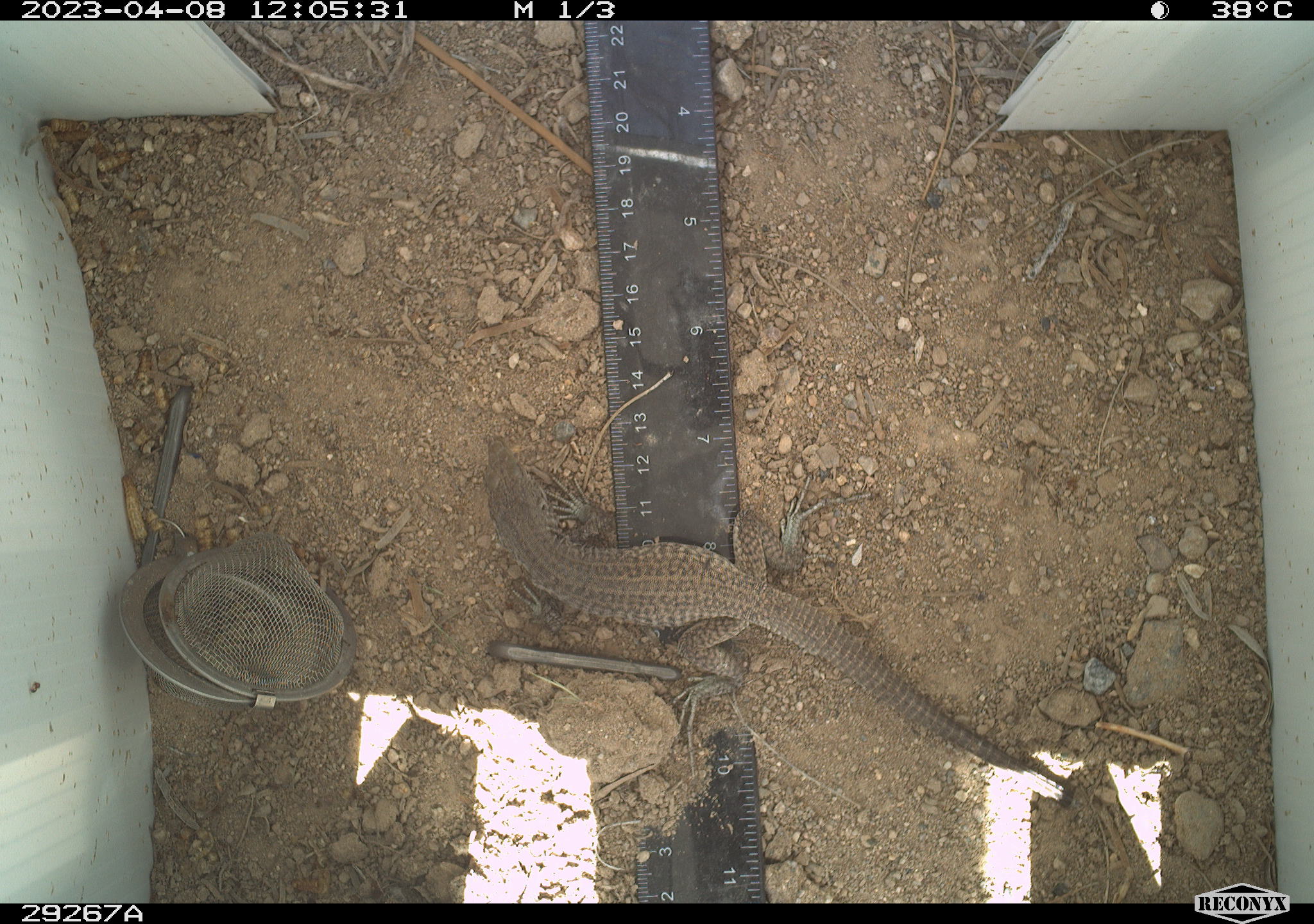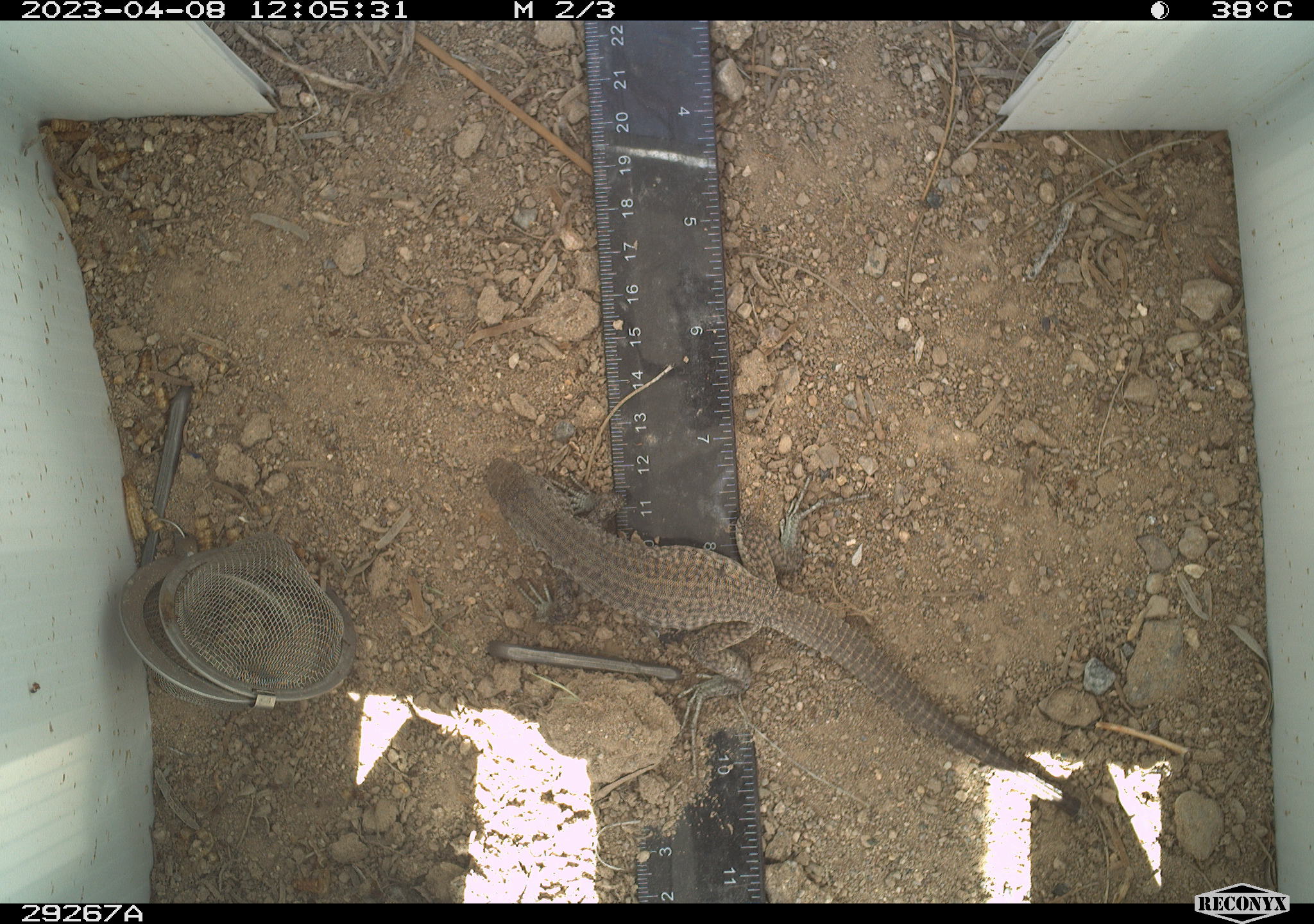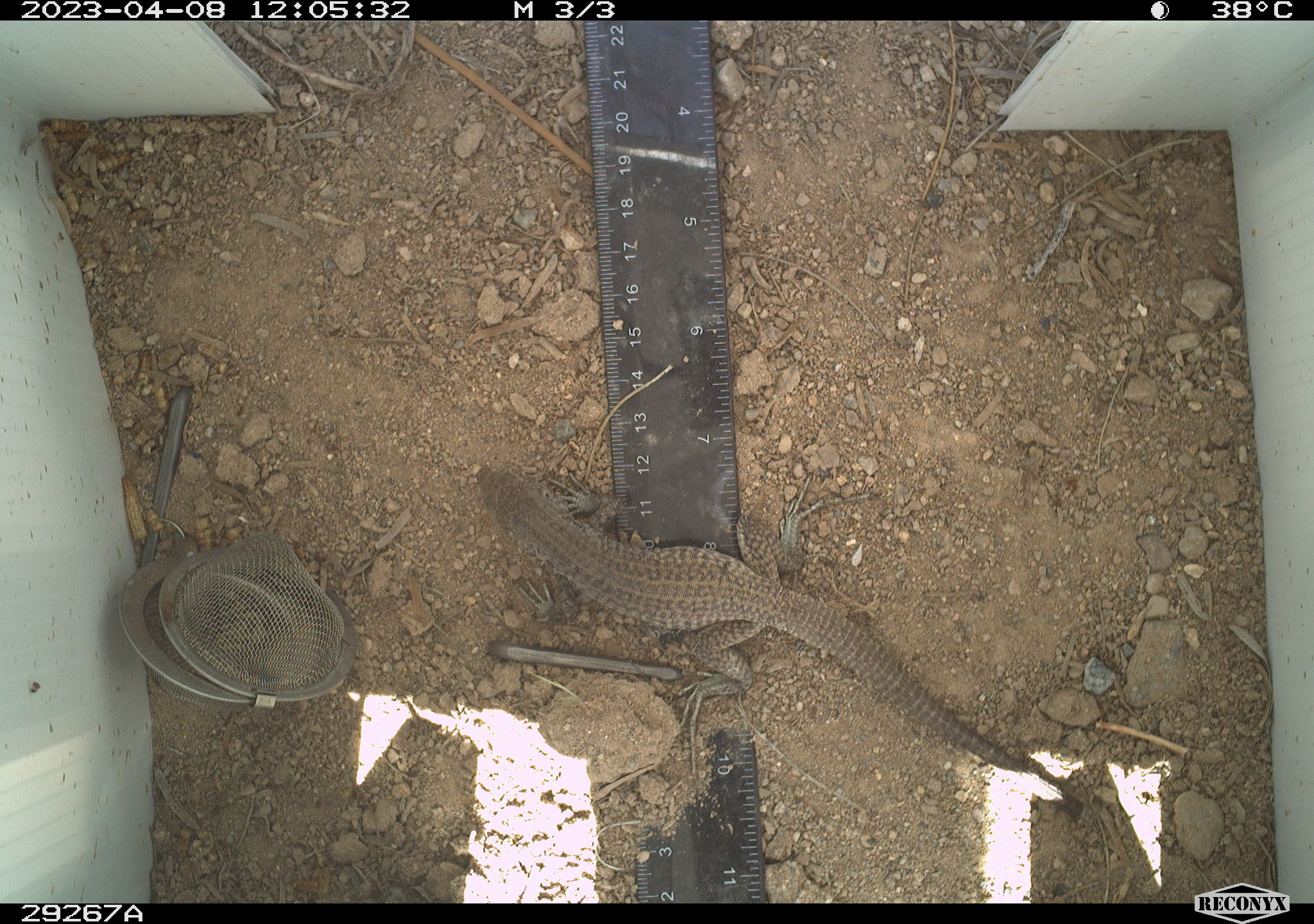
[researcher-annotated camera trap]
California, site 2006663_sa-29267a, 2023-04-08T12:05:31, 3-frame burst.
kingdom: Animalia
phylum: Chordata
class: Reptilia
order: Squamata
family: Teiidae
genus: Aspidoscelis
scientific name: Aspidoscelis tigris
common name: western whiptail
Western whiptail (Aspidoscelis tigris).